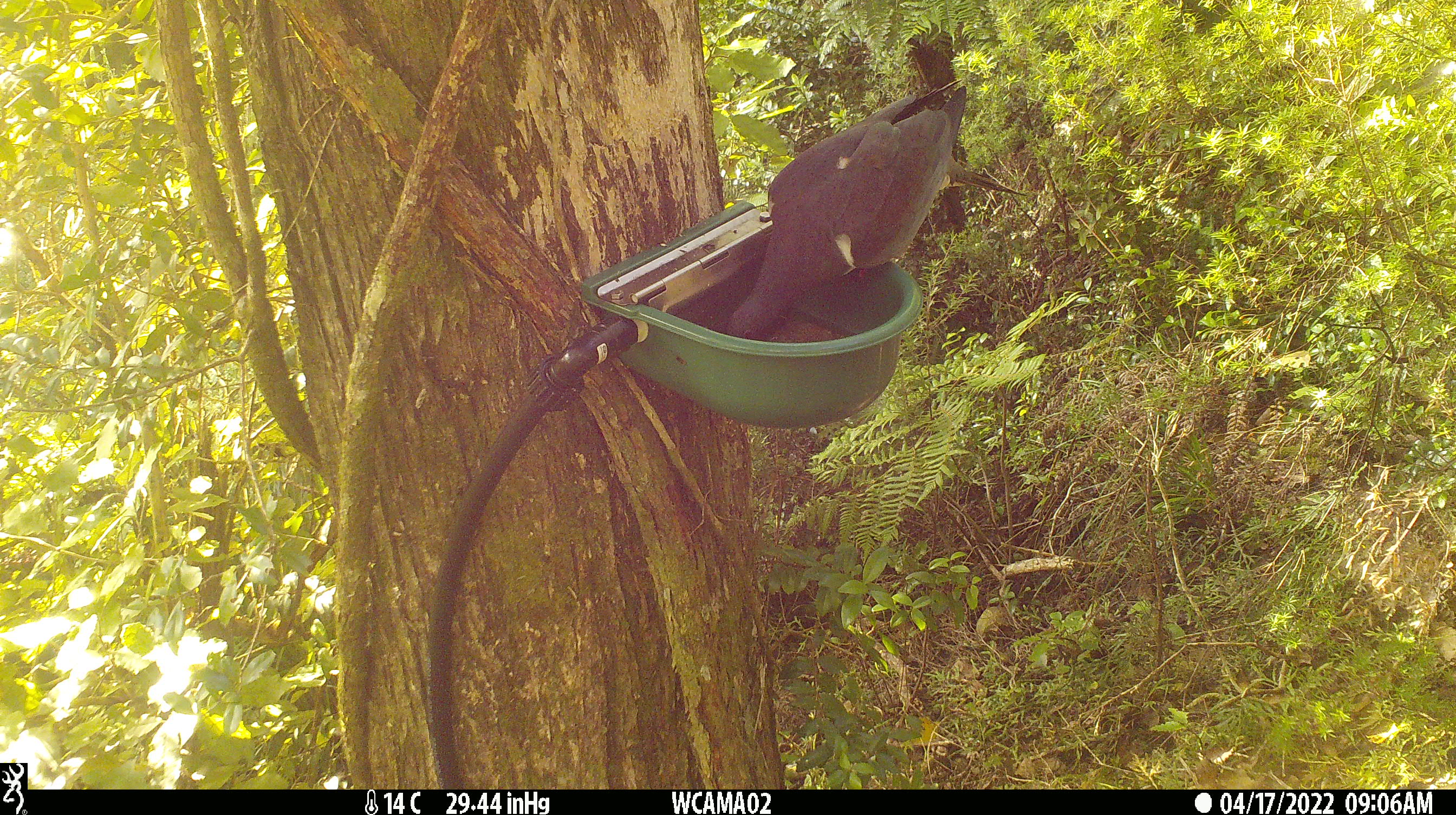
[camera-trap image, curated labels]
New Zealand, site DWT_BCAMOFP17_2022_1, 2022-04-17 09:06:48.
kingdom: Animalia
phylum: Chordata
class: Aves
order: Columbiformes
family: Columbidae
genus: Hemiphaga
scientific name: Hemiphaga novaeseelandiae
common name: new zealand pigeon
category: kereru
Kereru (new zealand pigeon) (Hemiphaga novaeseelandiae).